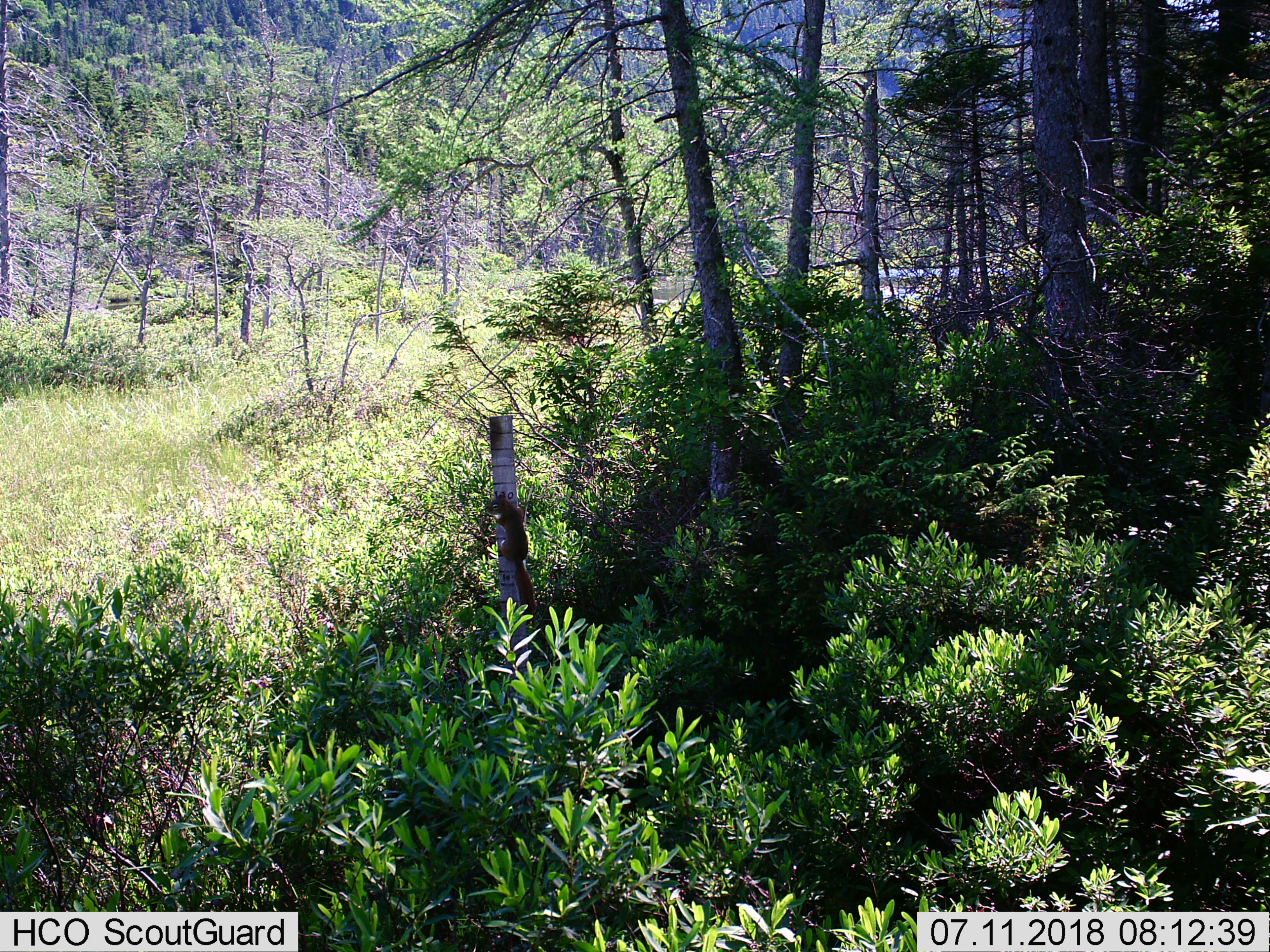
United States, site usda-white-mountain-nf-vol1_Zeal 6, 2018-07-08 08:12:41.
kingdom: Animalia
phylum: Chordata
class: Mammalia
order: Rodentia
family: Sciuridae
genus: Tamiasciurus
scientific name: Tamiasciurus hudsonicus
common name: red squirrel